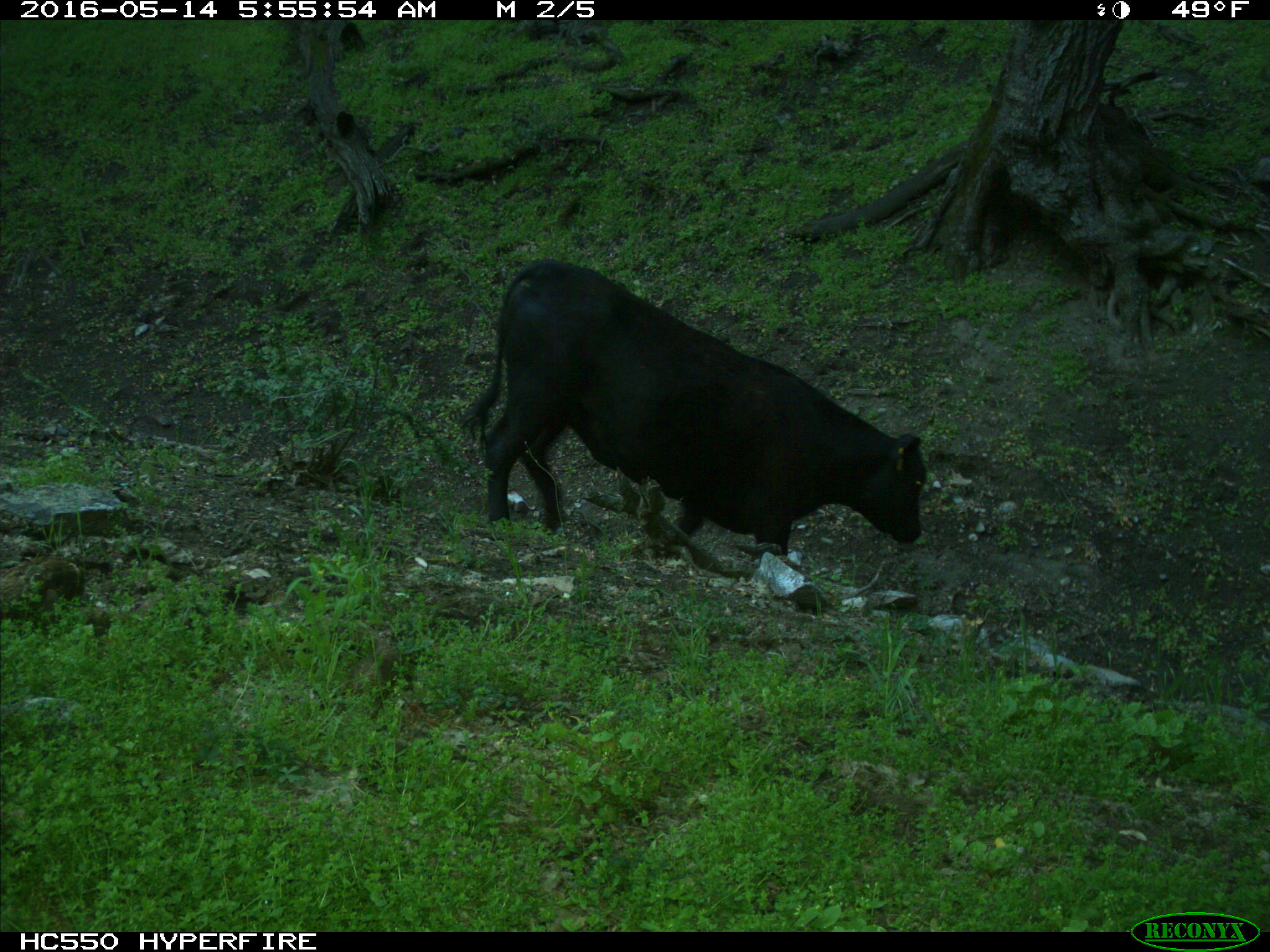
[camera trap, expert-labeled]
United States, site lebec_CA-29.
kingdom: Animalia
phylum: Chordata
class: Mammalia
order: Artiodactyla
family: Bovidae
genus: Bos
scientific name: Bos taurus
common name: domestic cow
Bos taurus (domestic cow).